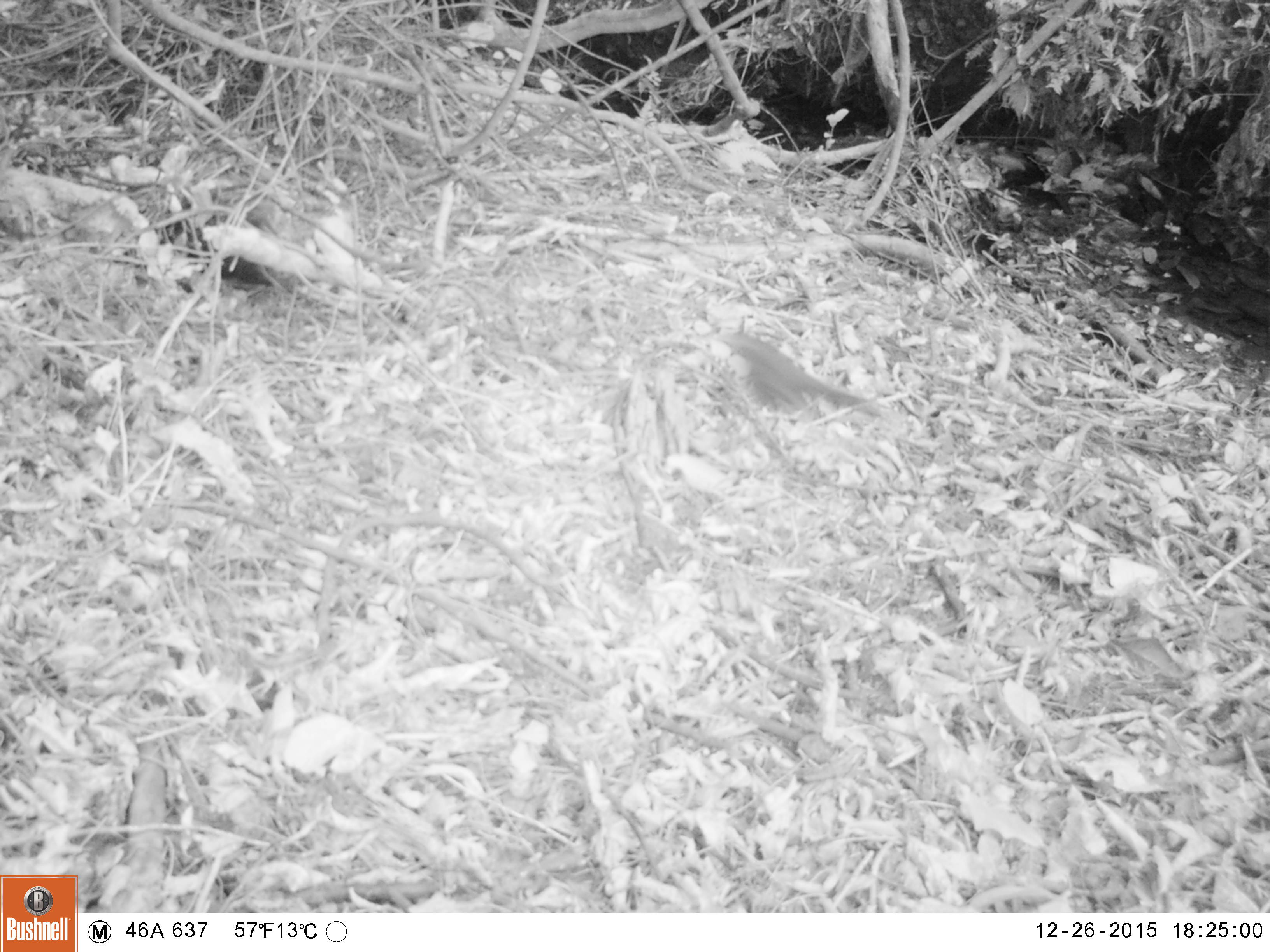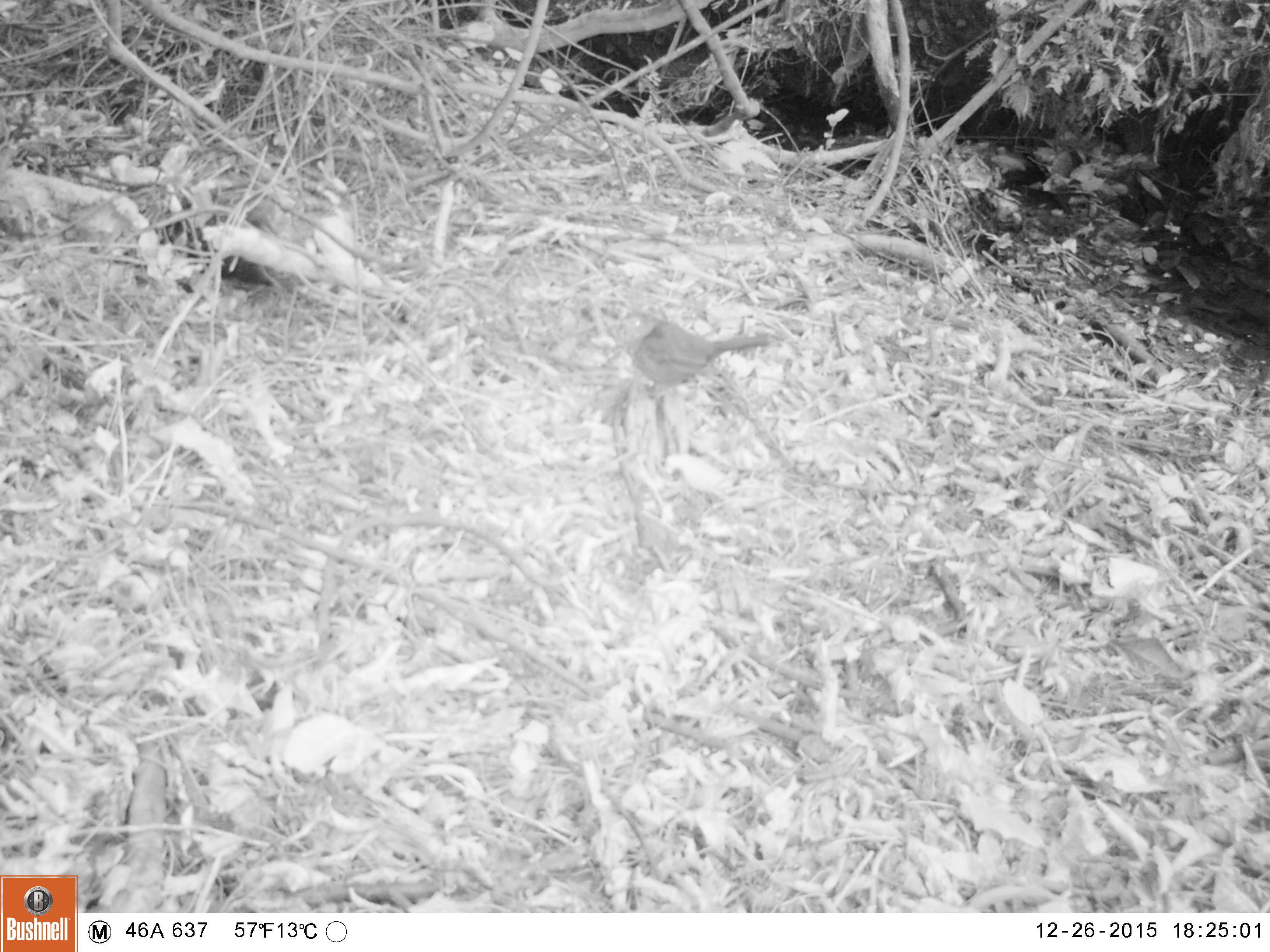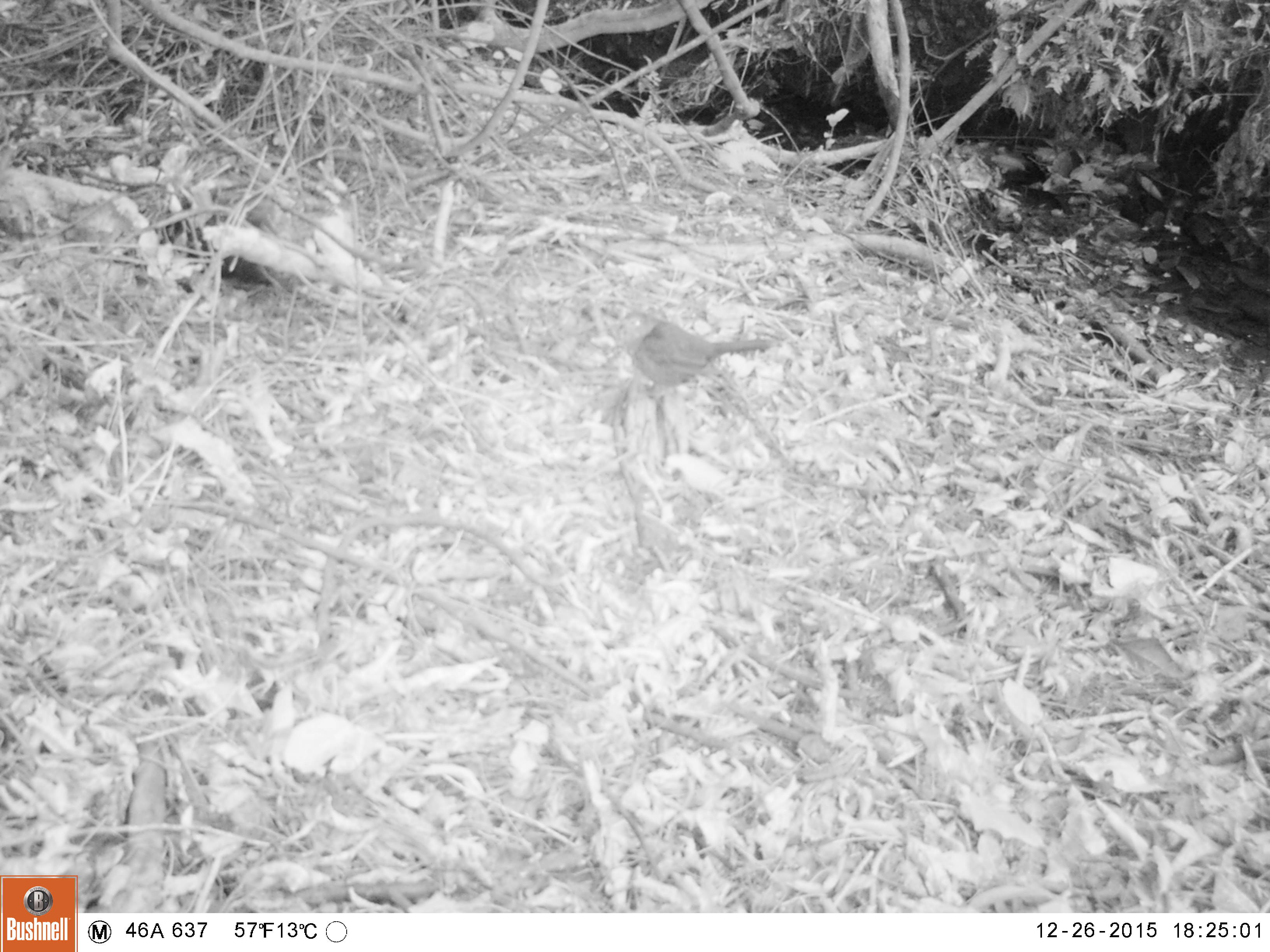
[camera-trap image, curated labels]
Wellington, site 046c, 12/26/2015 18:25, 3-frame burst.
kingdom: Animalia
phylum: Chordata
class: Aves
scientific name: Aves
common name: bird